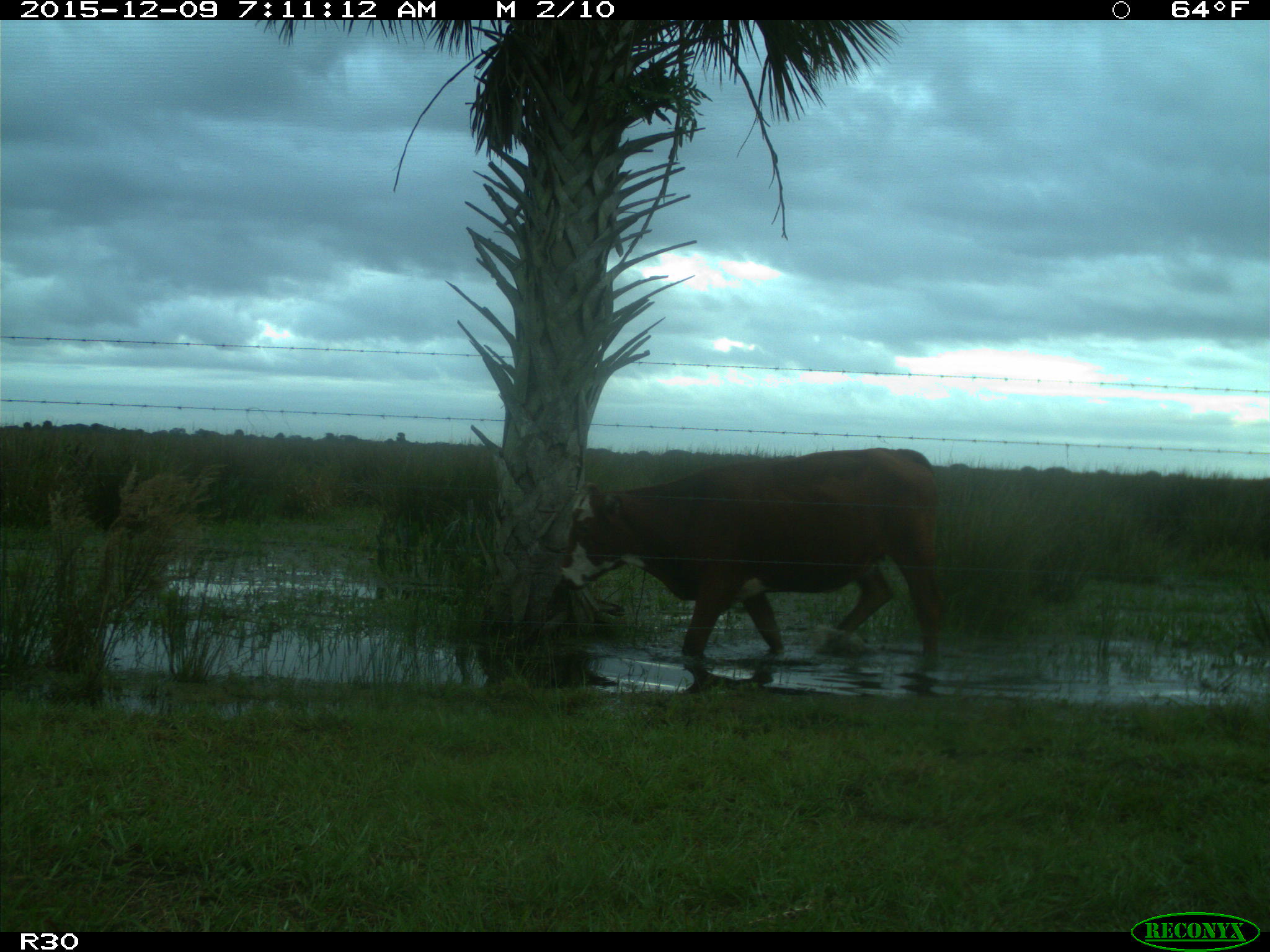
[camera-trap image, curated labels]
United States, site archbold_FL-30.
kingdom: Animalia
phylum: Chordata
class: Mammalia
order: Artiodactyla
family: Bovidae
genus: Bos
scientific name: Bos taurus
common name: domestic cow